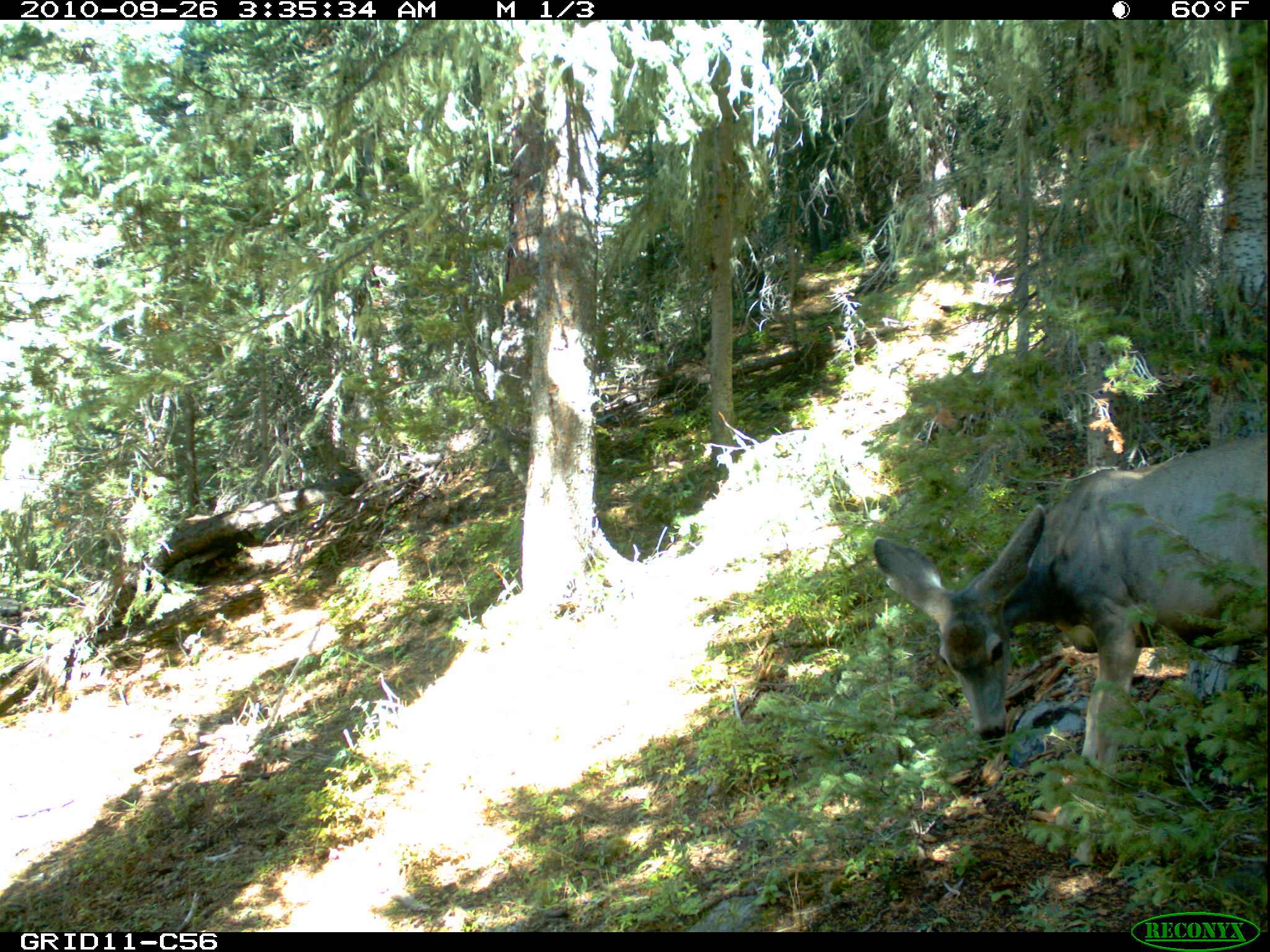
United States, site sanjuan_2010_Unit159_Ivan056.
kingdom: Animalia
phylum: Chordata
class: Mammalia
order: Artiodactyla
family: Cervidae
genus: Odocoileus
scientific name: Odocoileus hemionus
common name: mule deer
Odocoileus hemionus (mule deer).